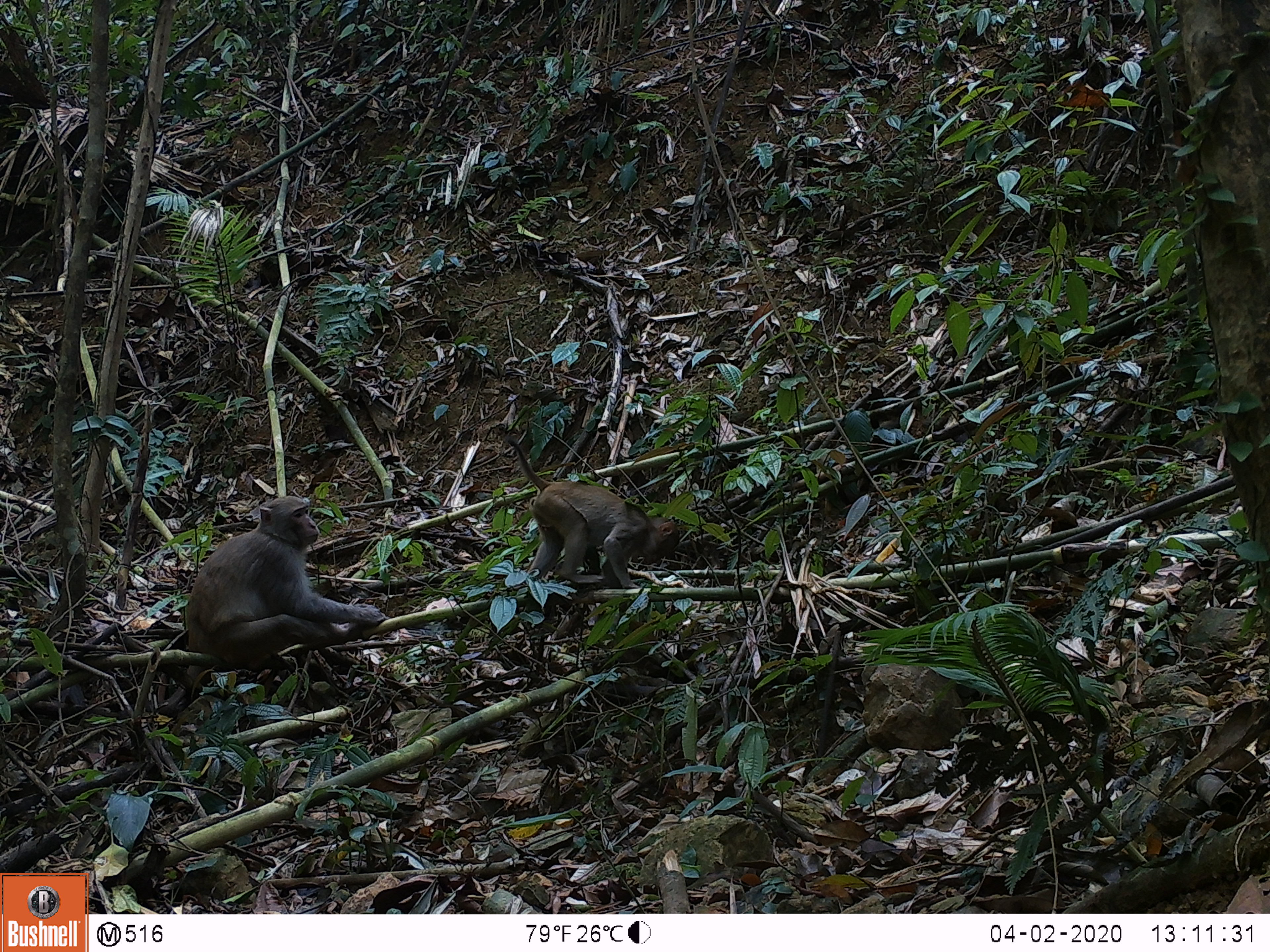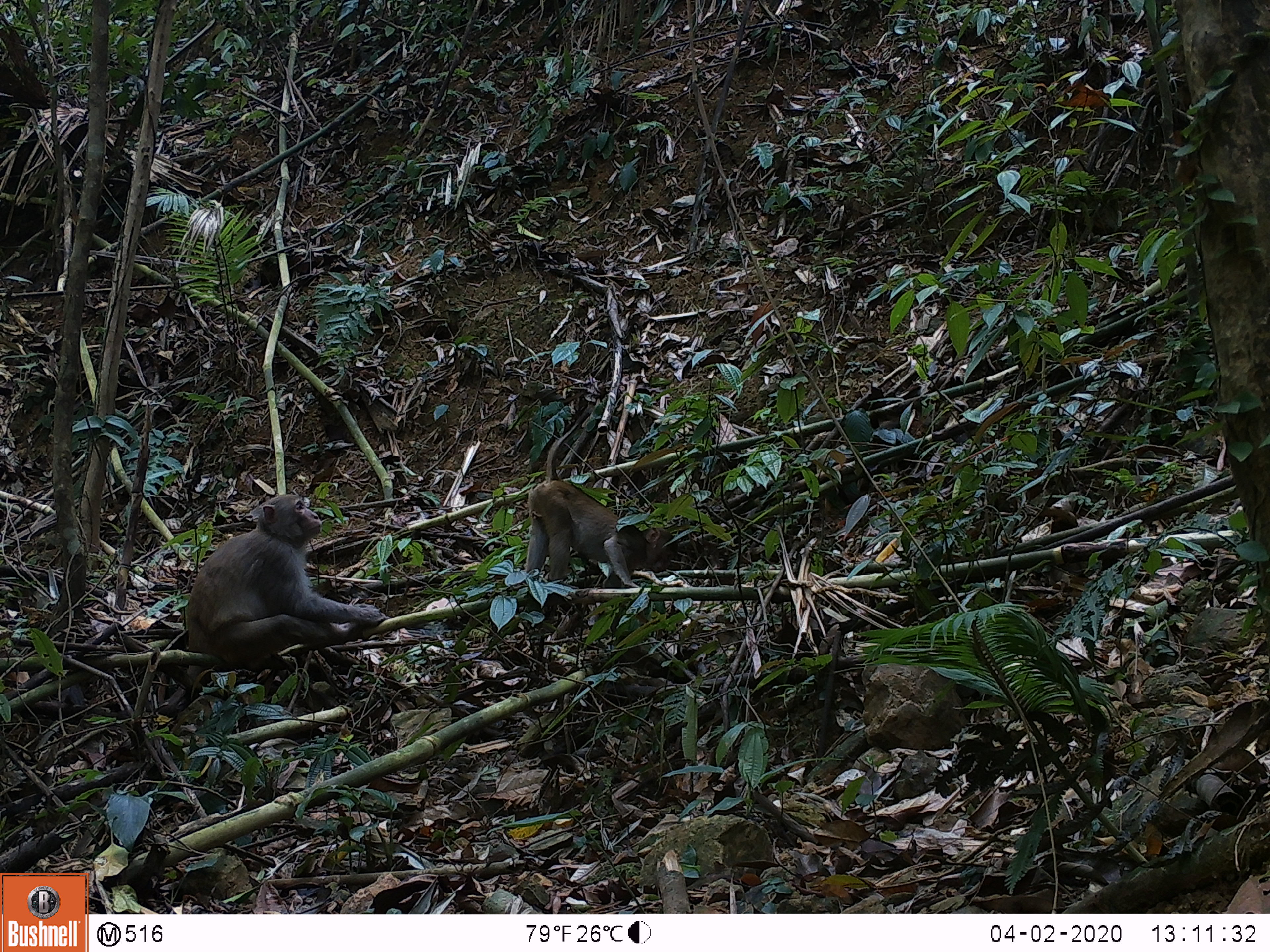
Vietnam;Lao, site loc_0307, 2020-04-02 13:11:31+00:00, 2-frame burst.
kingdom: Animalia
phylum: Chordata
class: Mammalia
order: Primates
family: Cercopithecidae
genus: Macaca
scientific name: Macaca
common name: macaques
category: assam or rhesus macaque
Assam or rhesus macaque (macaques) (Macaca). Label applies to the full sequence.